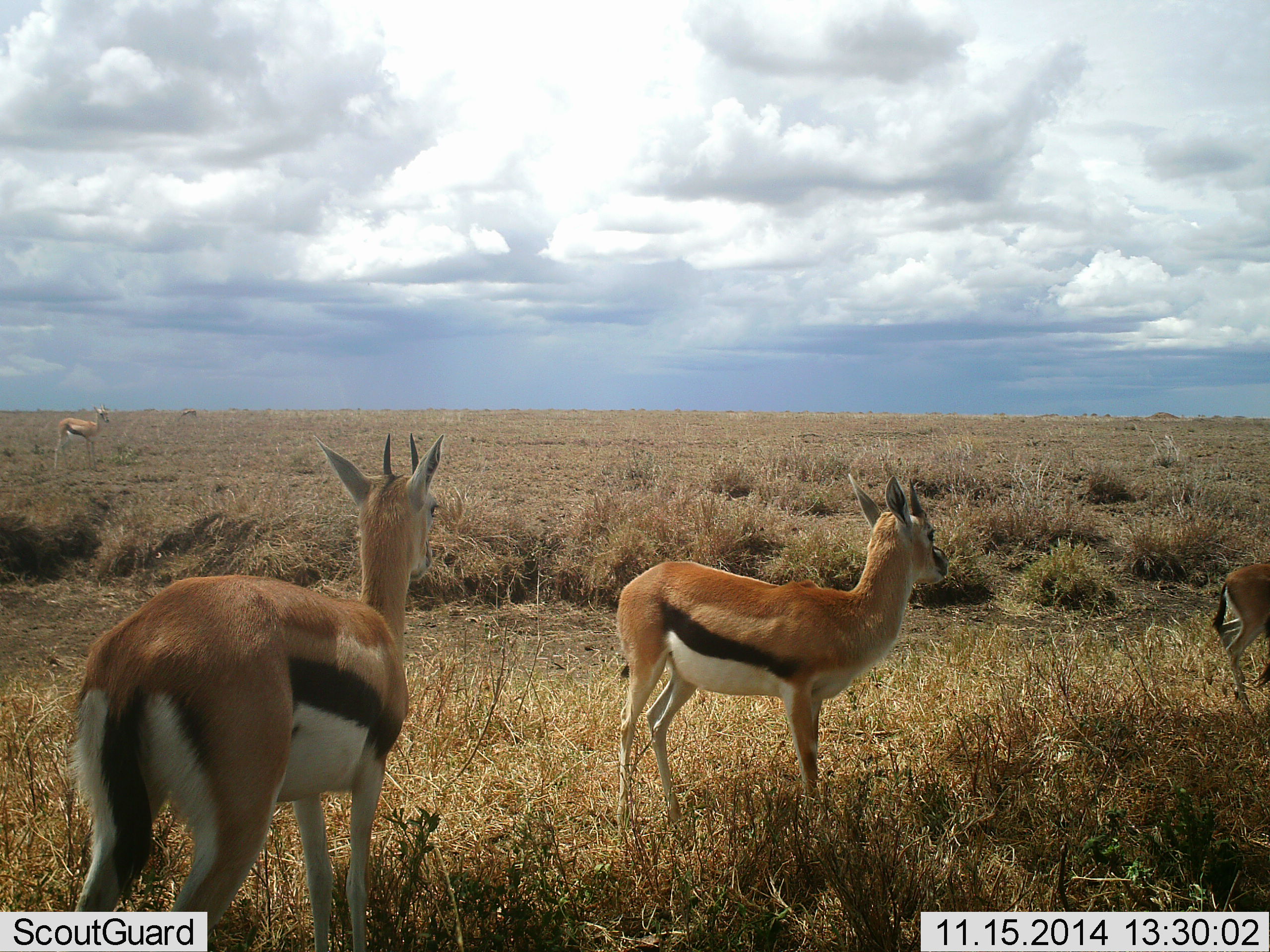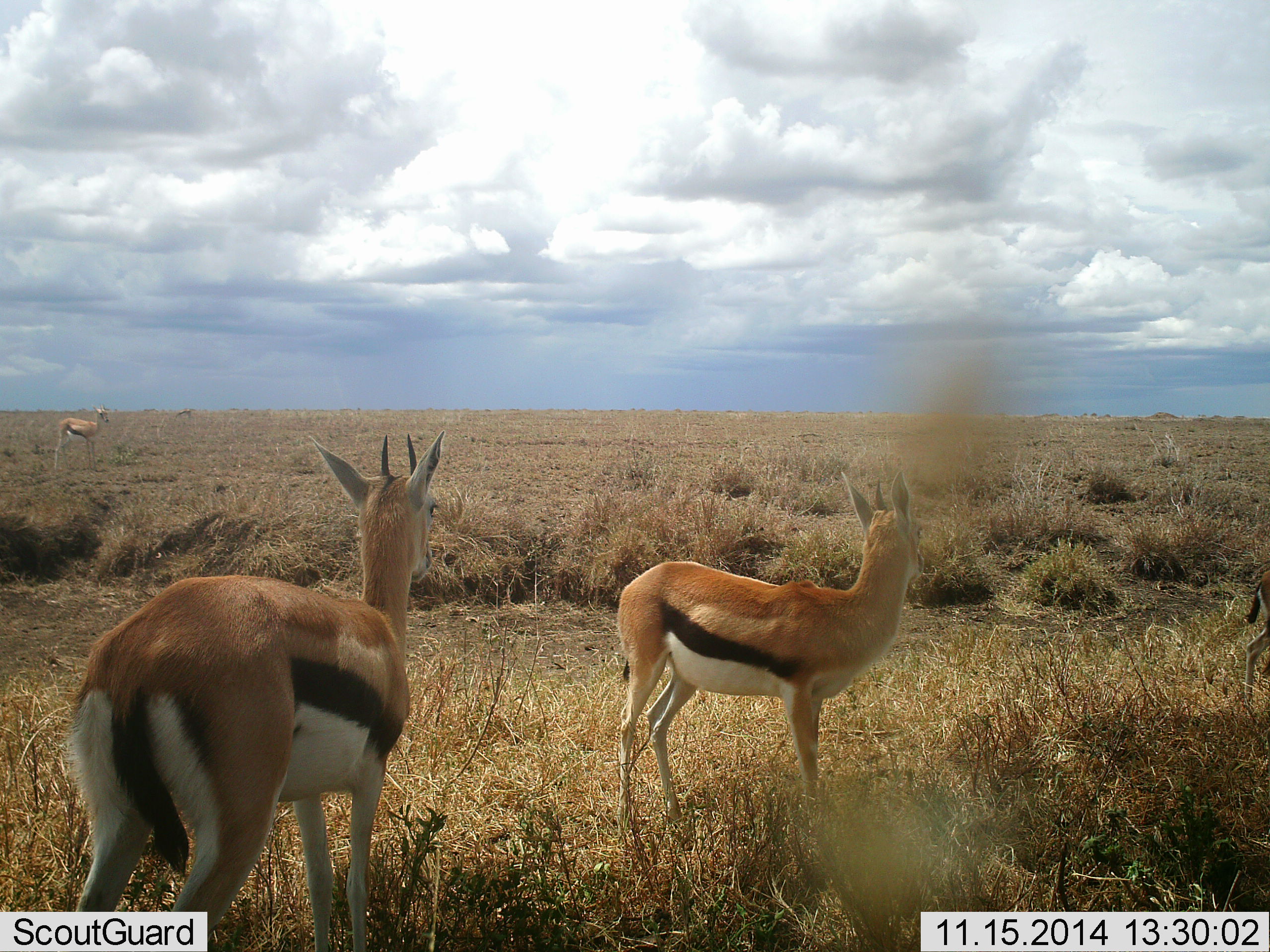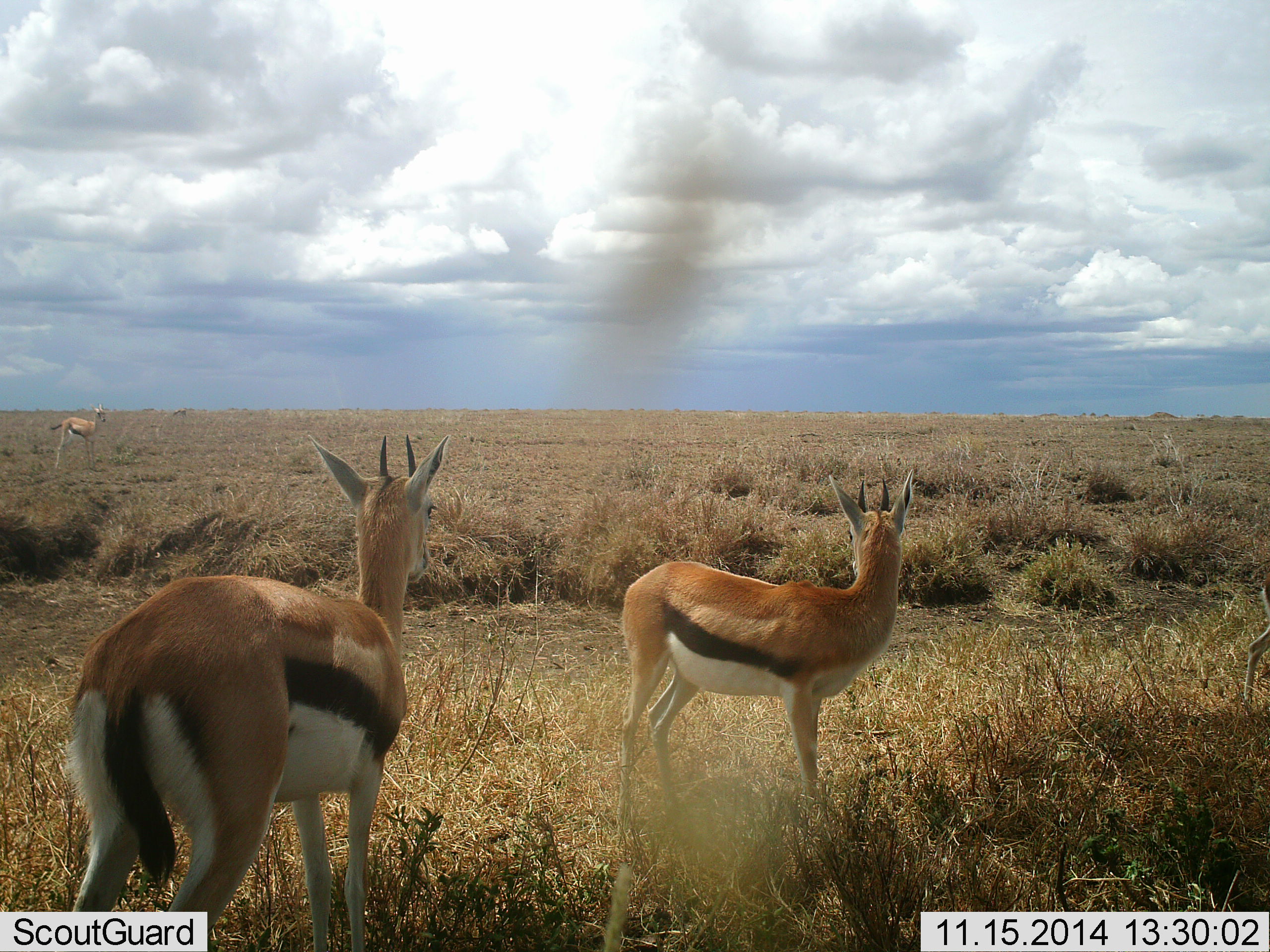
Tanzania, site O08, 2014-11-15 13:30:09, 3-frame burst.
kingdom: Animalia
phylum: Chordata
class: Mammalia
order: Artiodactyla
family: Bovidae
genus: Eudorcas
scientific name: Eudorcas thomsonii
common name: thomson's gazelle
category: gazellethomsons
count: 4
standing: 90%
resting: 0%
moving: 40%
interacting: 0%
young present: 0%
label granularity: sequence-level